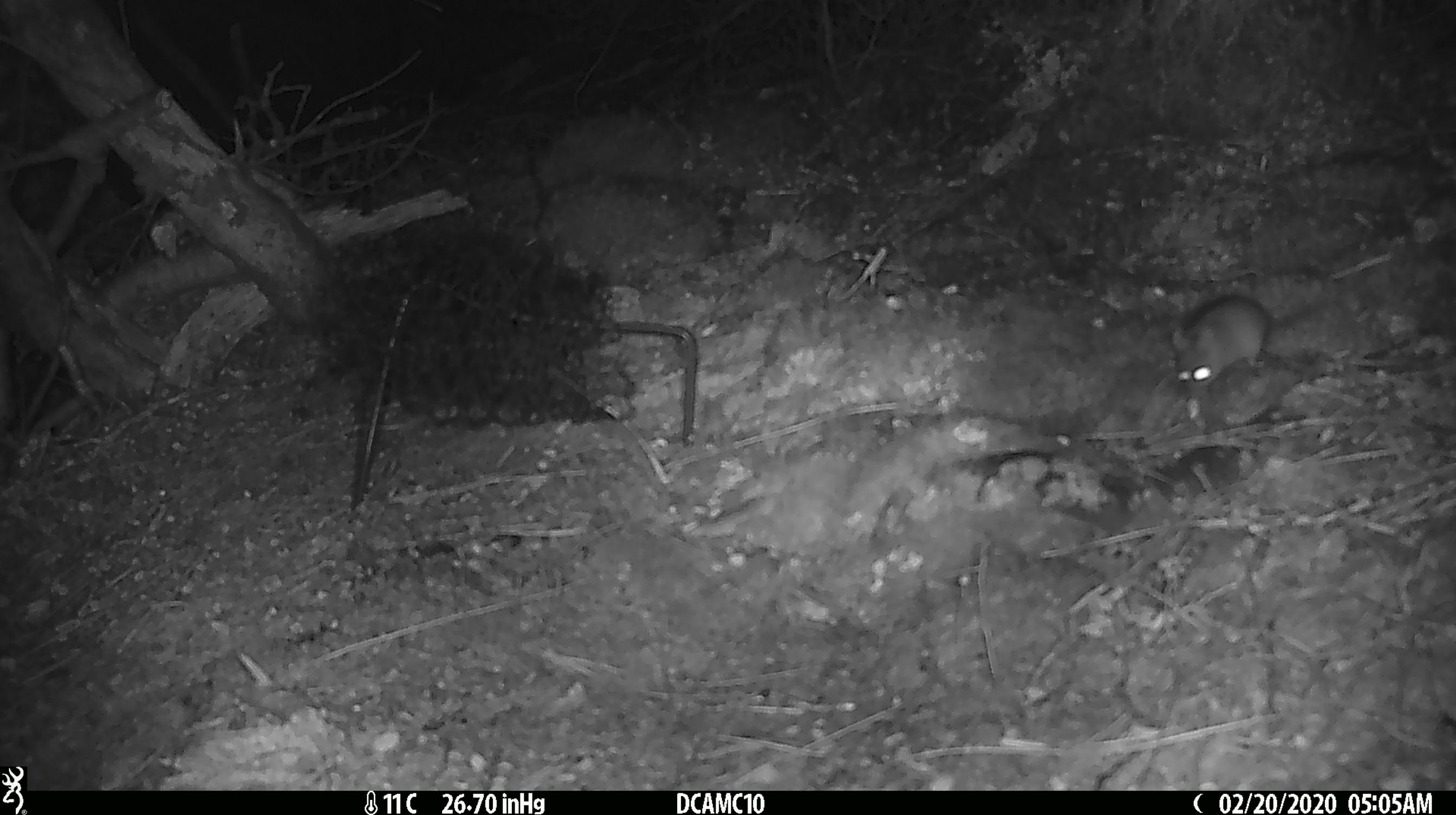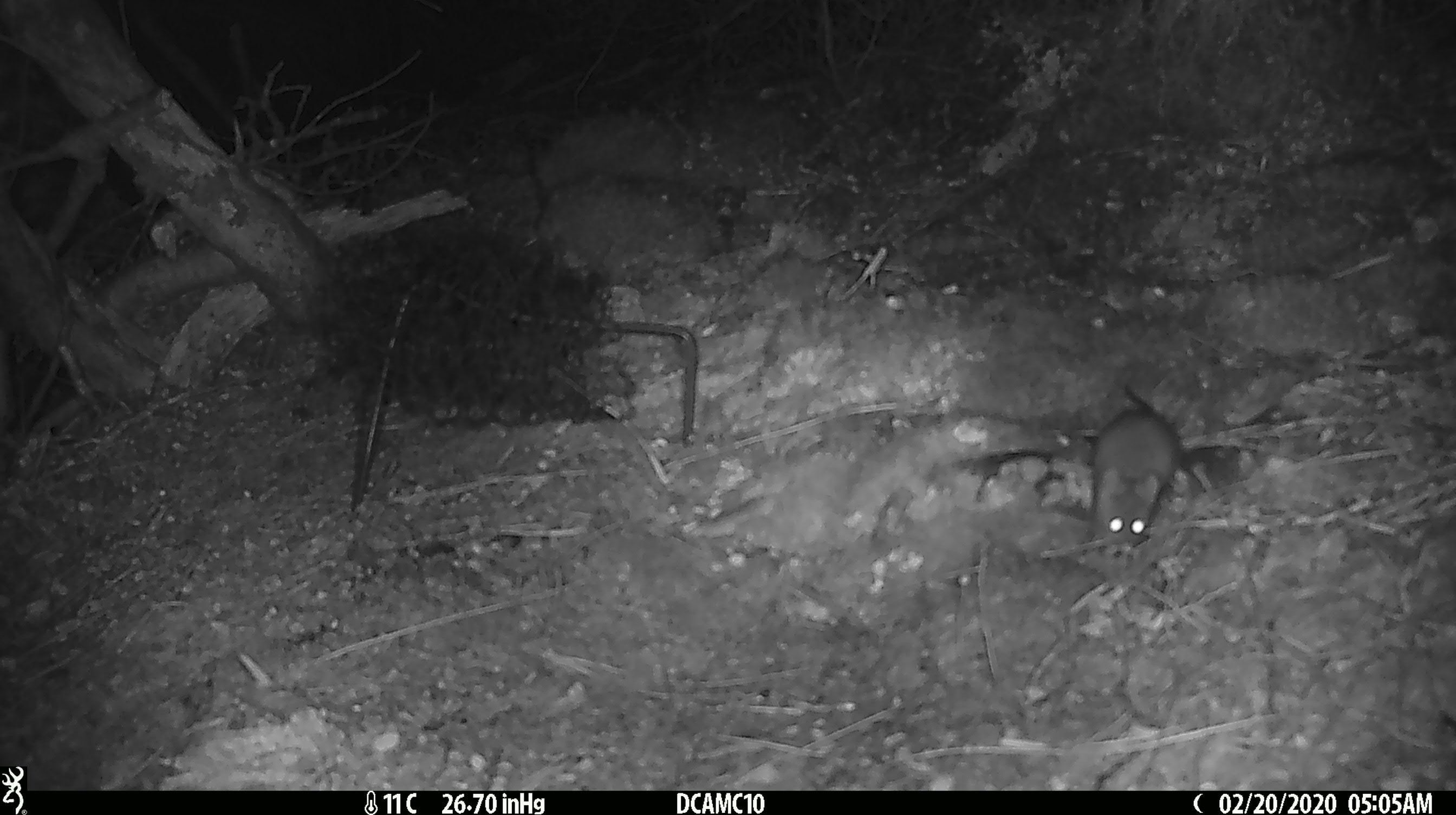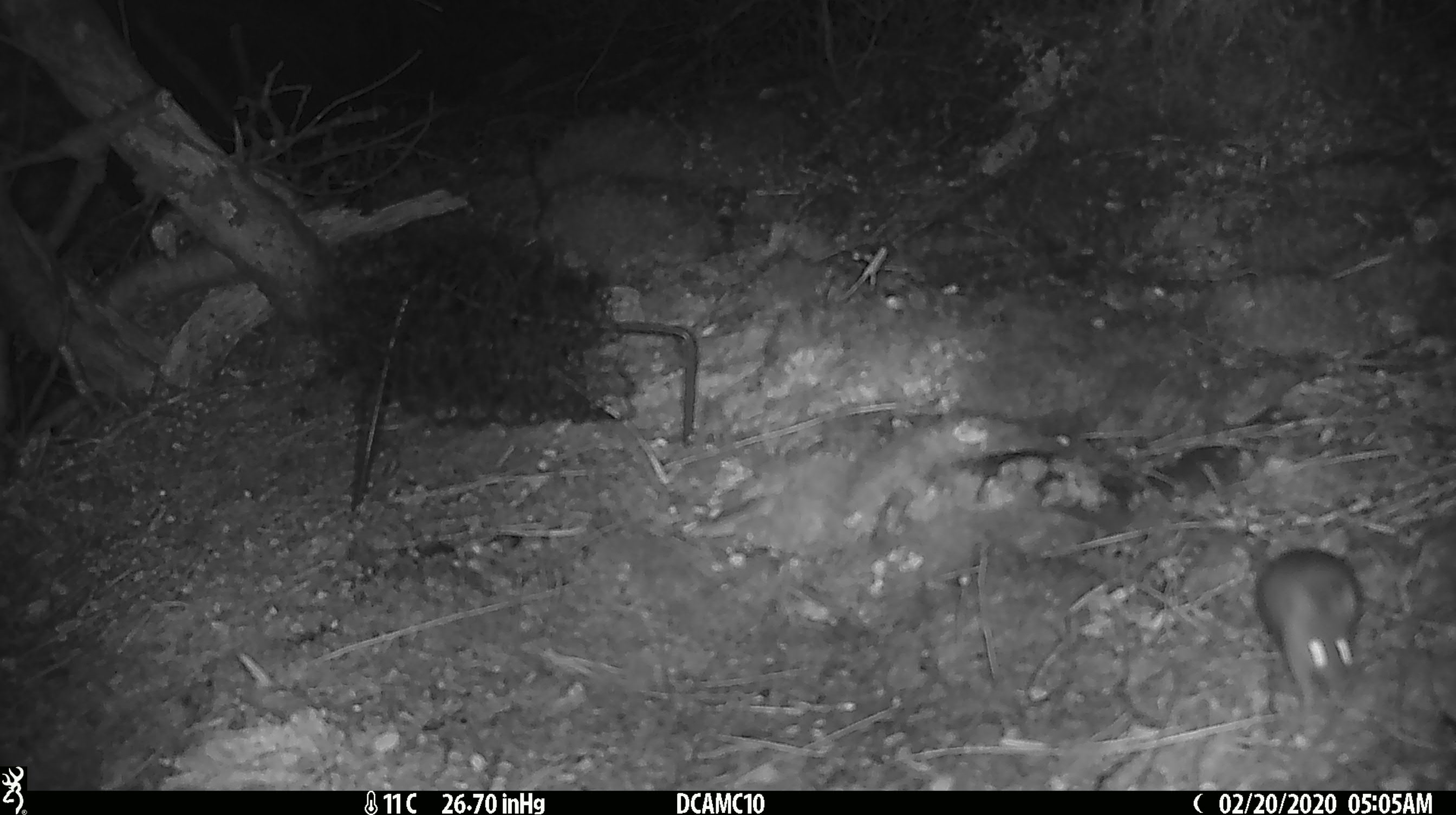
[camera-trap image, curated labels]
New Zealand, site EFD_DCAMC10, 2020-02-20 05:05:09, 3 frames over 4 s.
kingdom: Animalia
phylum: Chordata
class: Mammalia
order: Rodentia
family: Muridae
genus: Mus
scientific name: Mus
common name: mouse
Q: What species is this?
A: Mouse (Mus).